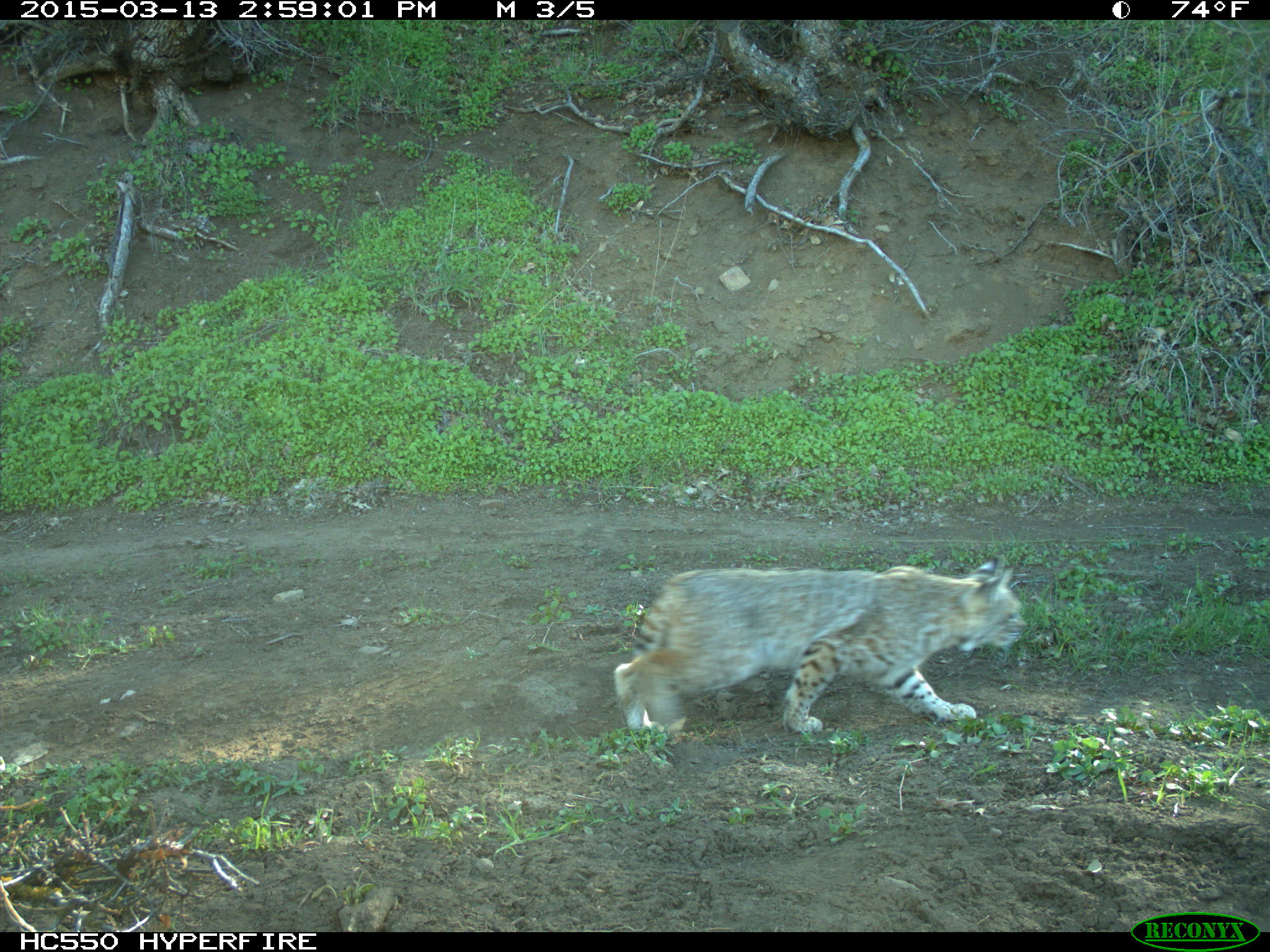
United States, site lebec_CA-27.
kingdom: Animalia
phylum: Chordata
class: Mammalia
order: Carnivora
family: Felidae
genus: Lynx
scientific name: Lynx rufus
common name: bobcat